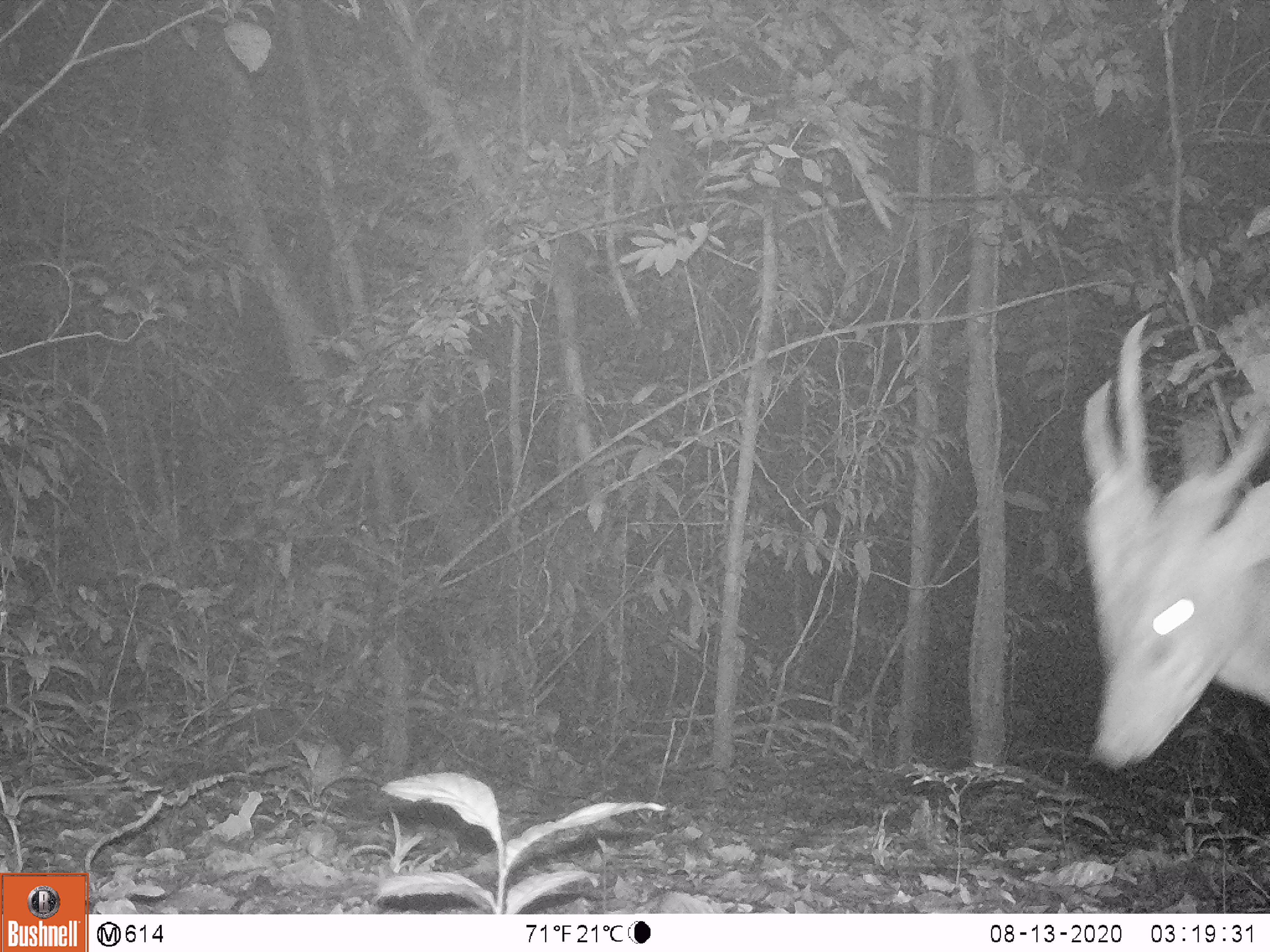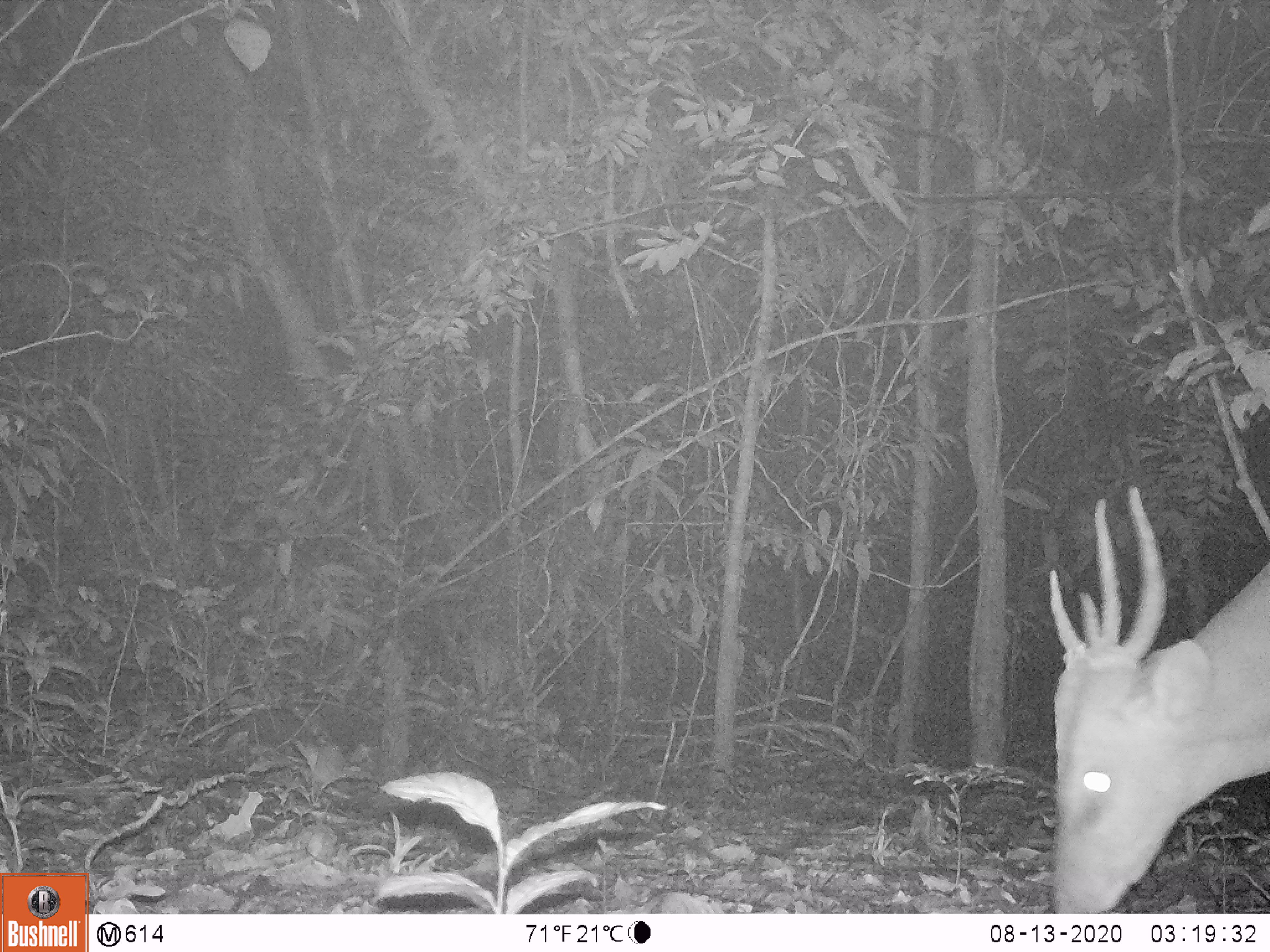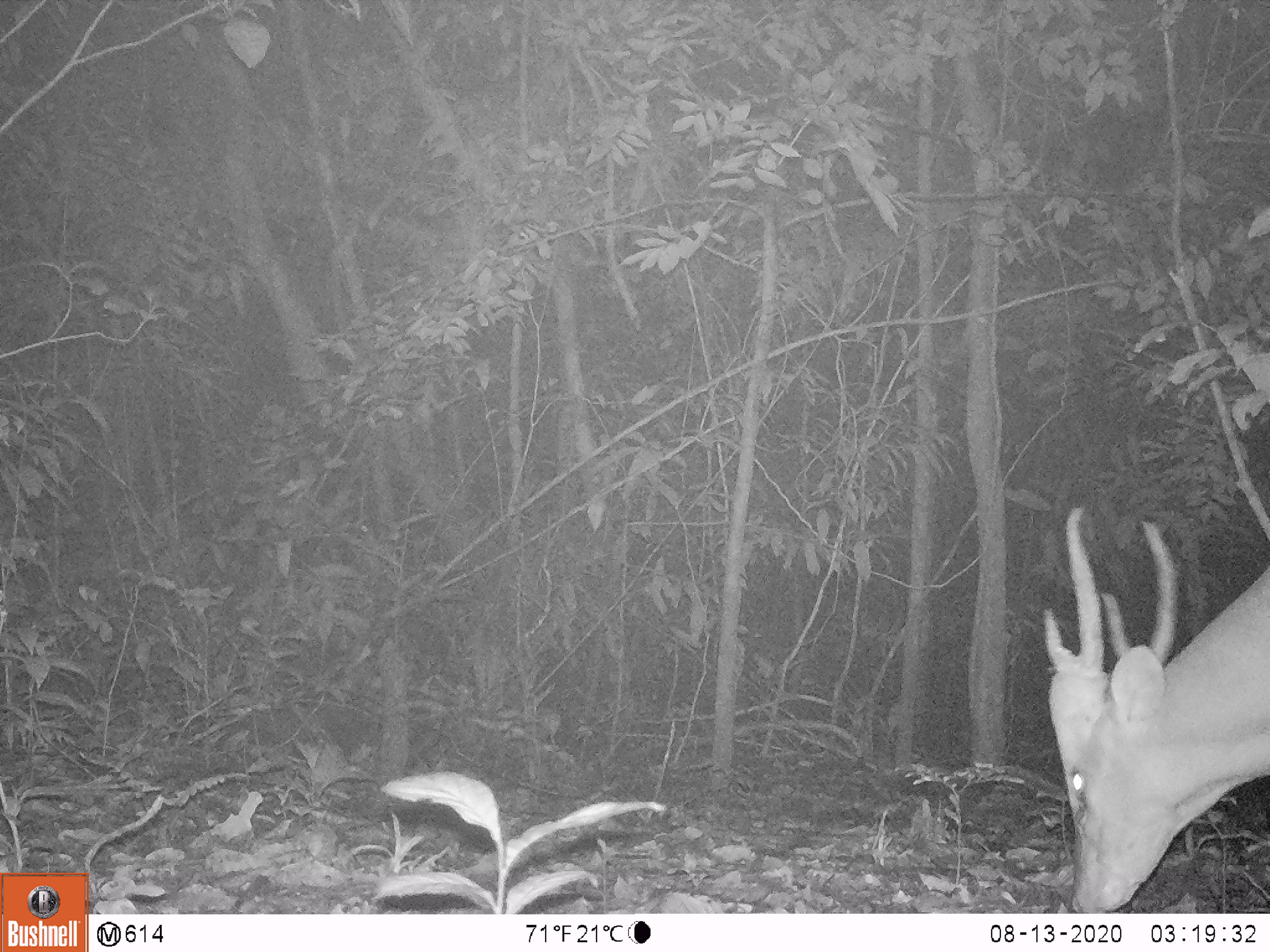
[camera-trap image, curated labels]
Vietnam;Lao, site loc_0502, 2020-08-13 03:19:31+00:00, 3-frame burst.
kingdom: Animalia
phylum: Chordata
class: Mammalia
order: Artiodactyla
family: Cervidae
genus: Muntiacus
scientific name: Muntiacus vuquangensis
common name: large-antlered muntjac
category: large antlered muntjac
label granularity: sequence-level